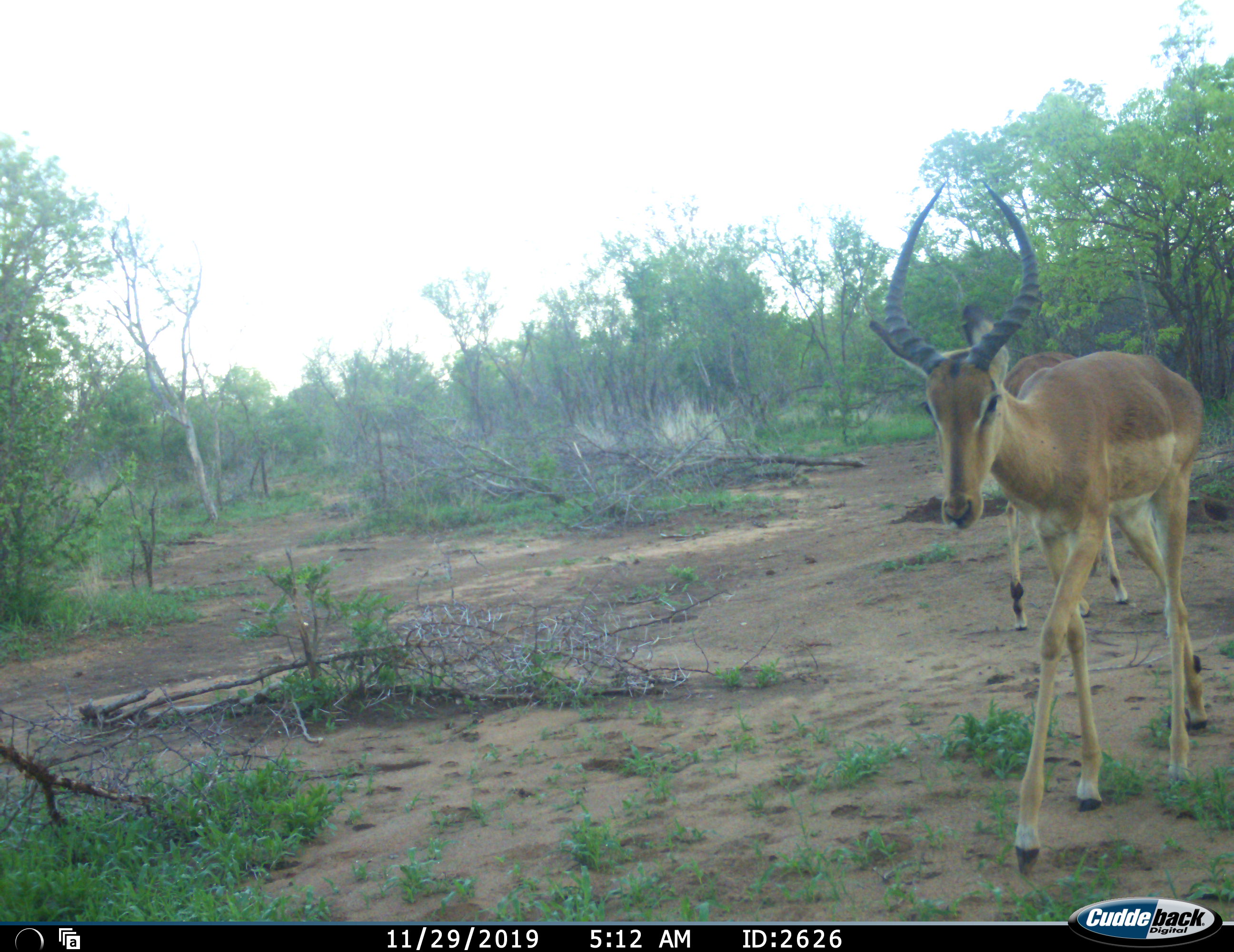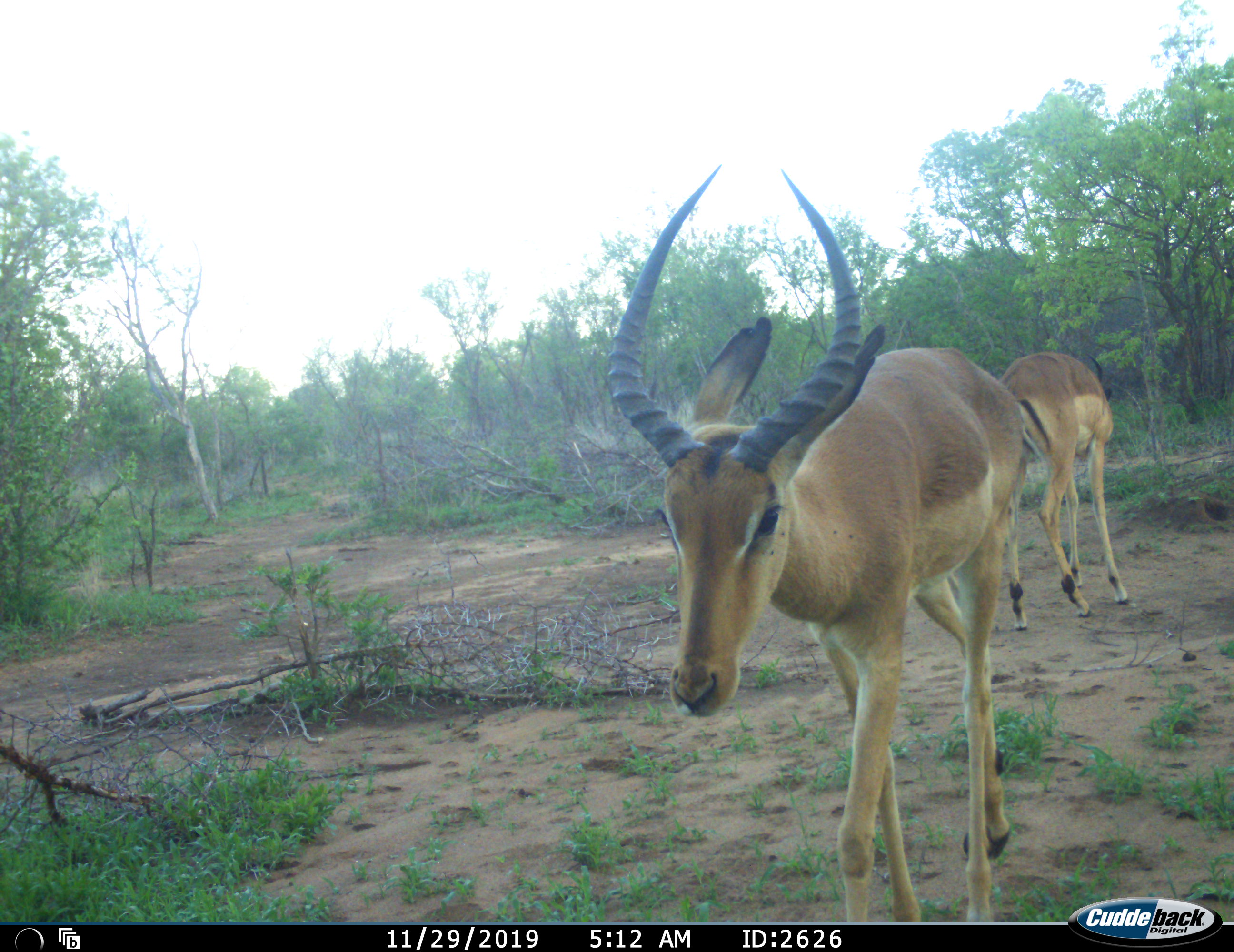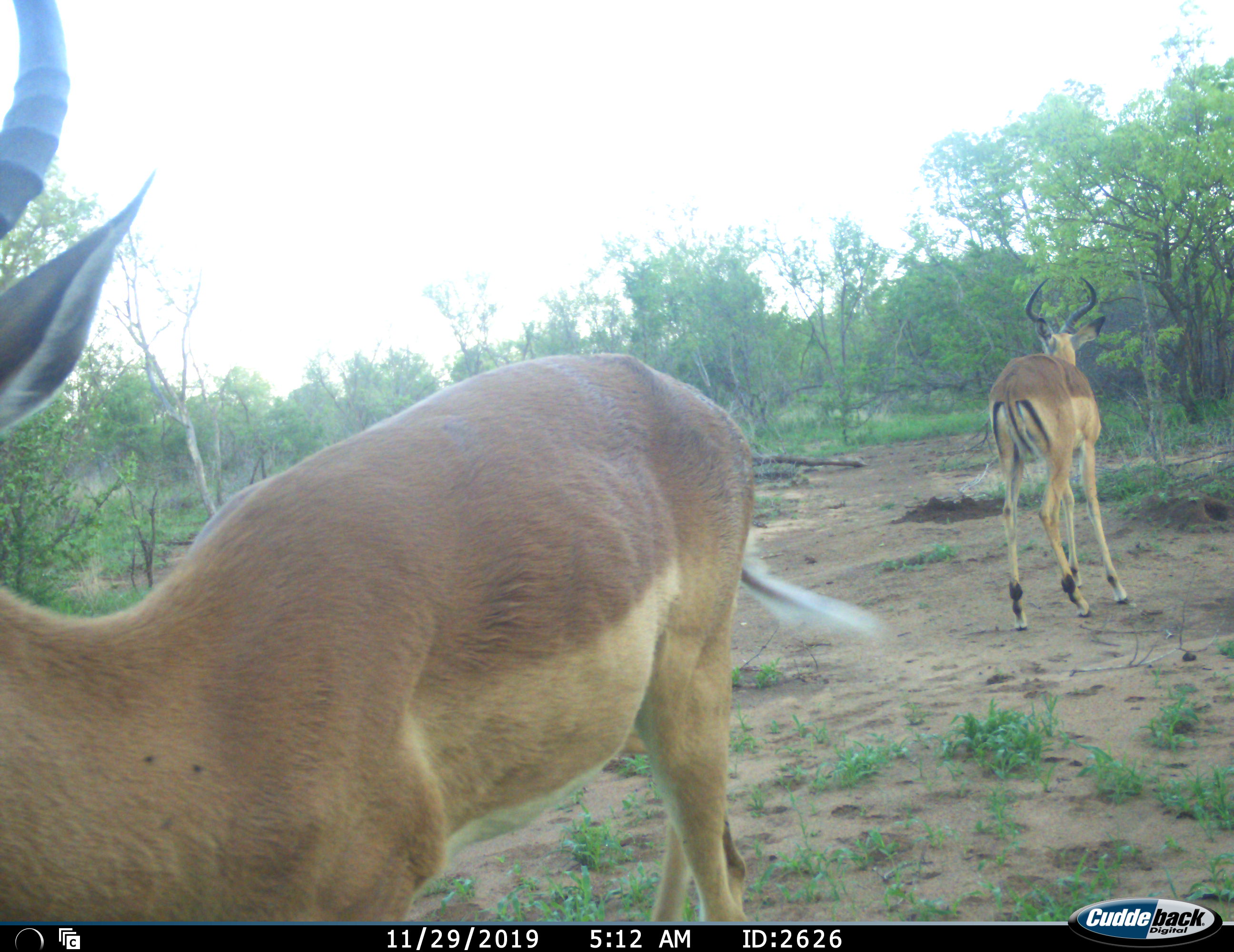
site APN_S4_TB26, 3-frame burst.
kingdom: Animalia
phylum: Chordata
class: Mammalia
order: Artiodactyla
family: Bovidae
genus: Aepyceros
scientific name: Aepyceros melampus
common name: impala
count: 2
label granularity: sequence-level